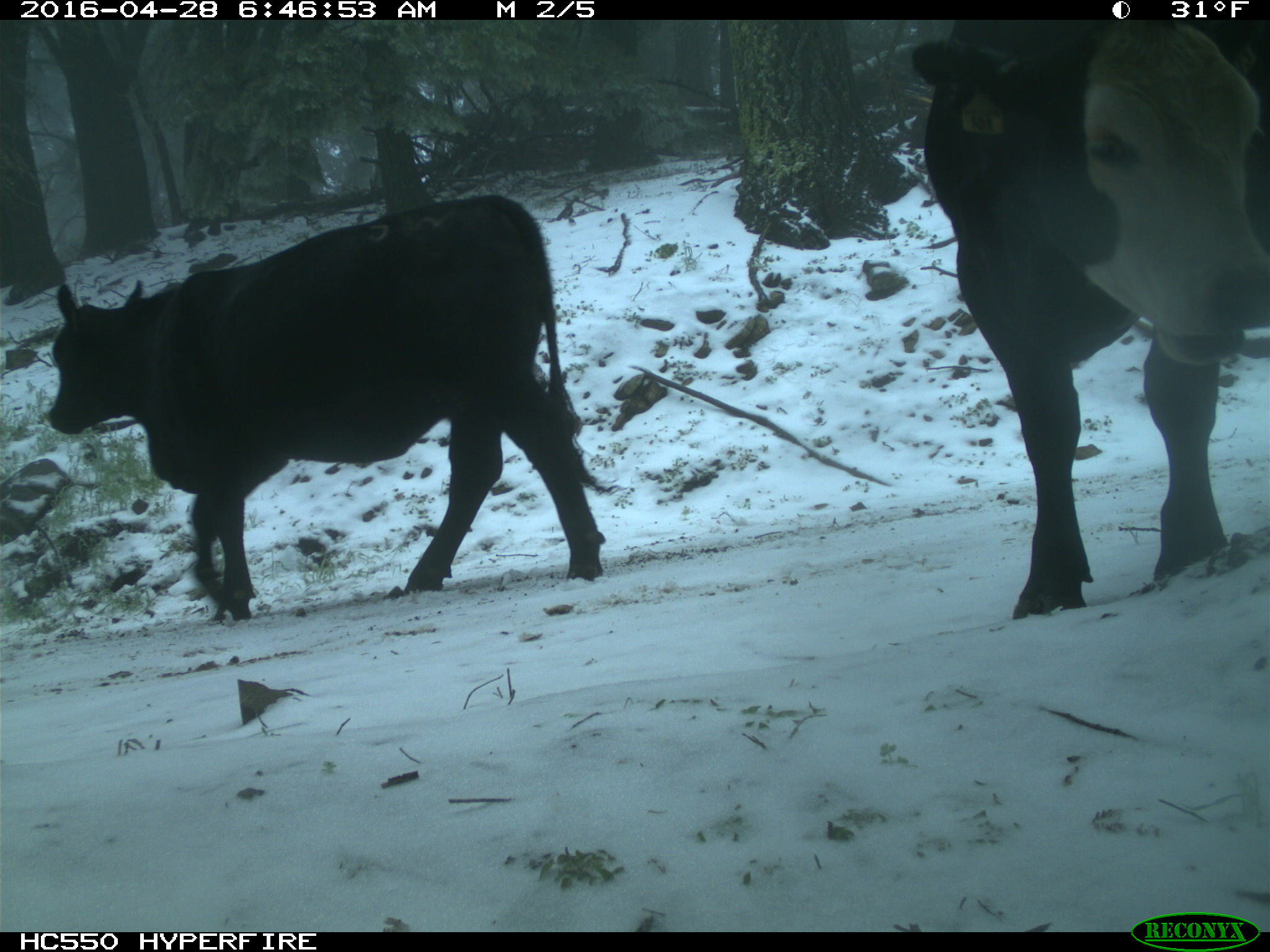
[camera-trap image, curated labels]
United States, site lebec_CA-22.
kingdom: Animalia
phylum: Chordata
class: Mammalia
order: Artiodactyla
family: Bovidae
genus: Bos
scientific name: Bos taurus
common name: domestic cow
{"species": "Bos taurus (domestic cow)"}